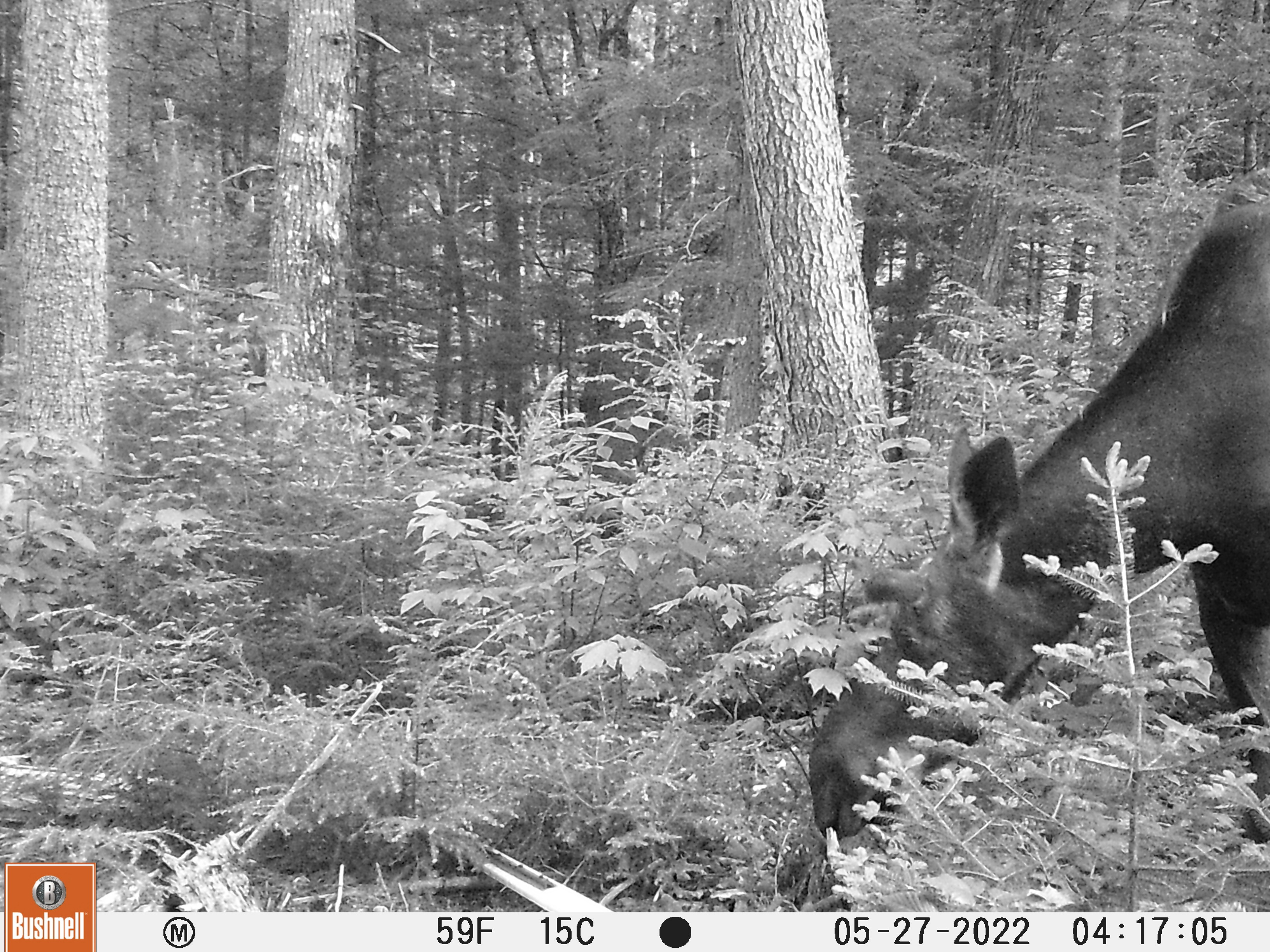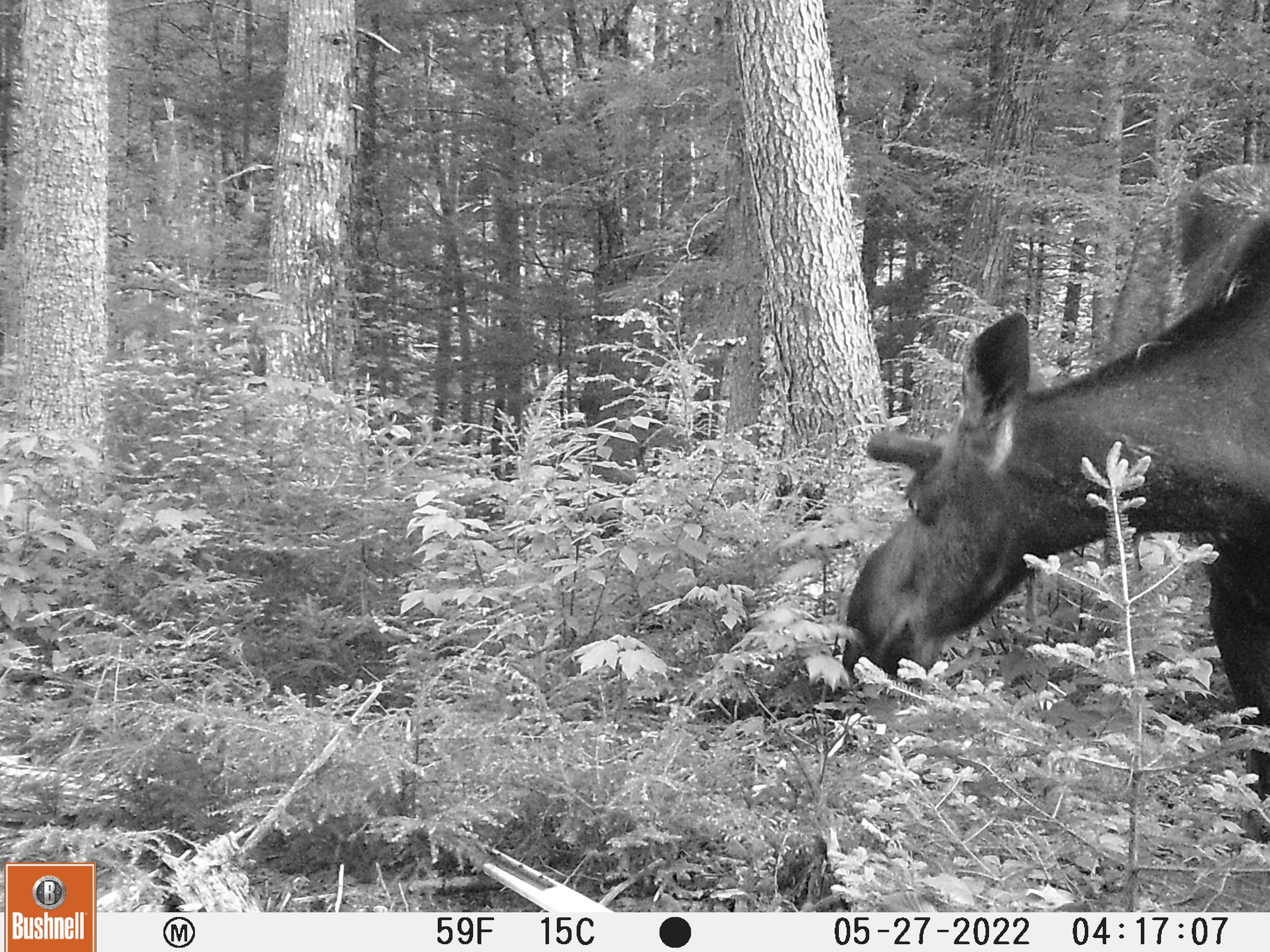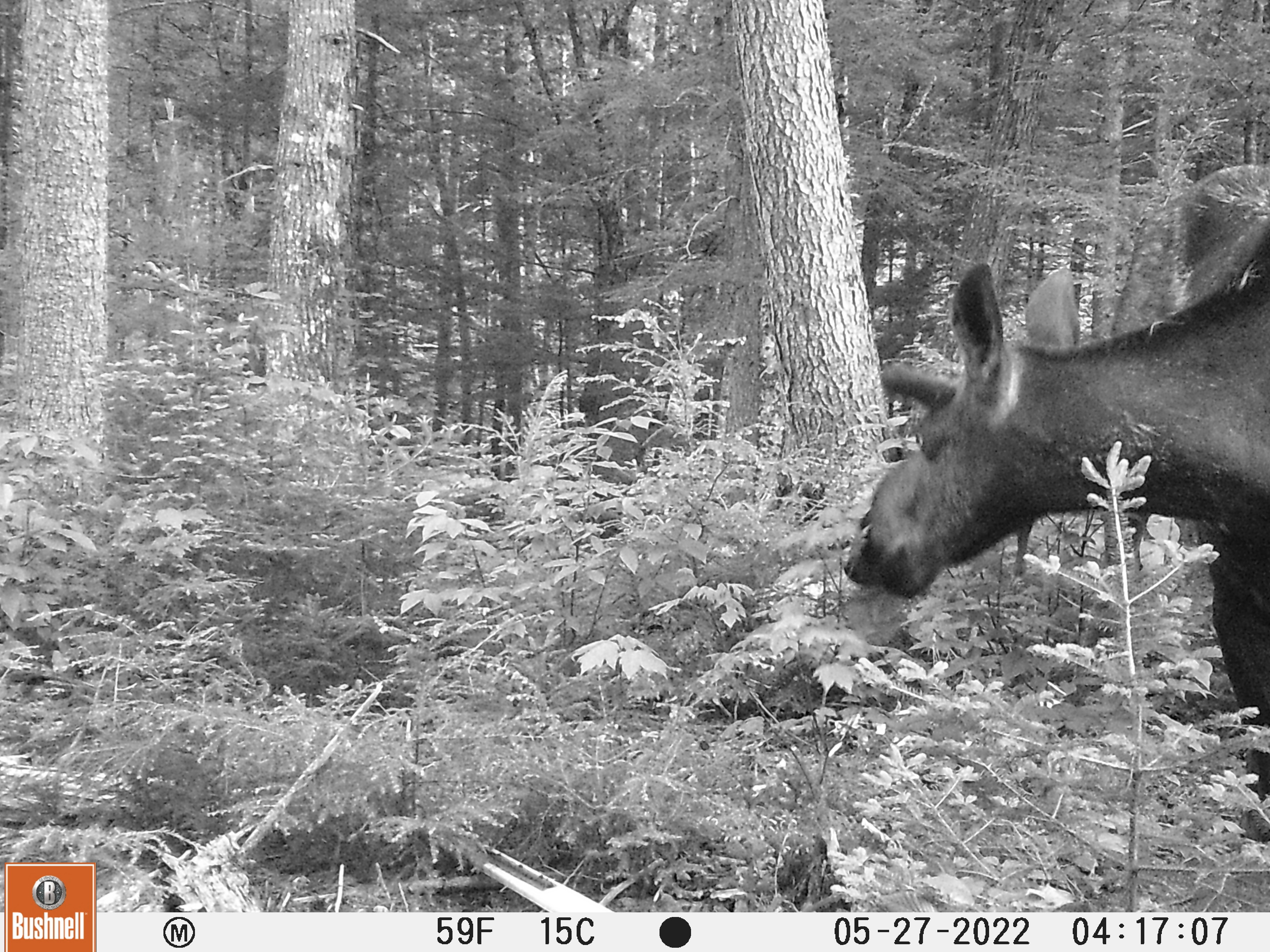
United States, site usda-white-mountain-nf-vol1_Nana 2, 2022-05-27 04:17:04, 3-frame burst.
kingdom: Animalia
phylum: Chordata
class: Mammalia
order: Artiodactyla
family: Cervidae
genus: Alces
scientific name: Alces alces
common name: moose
Moose (Alces alces).